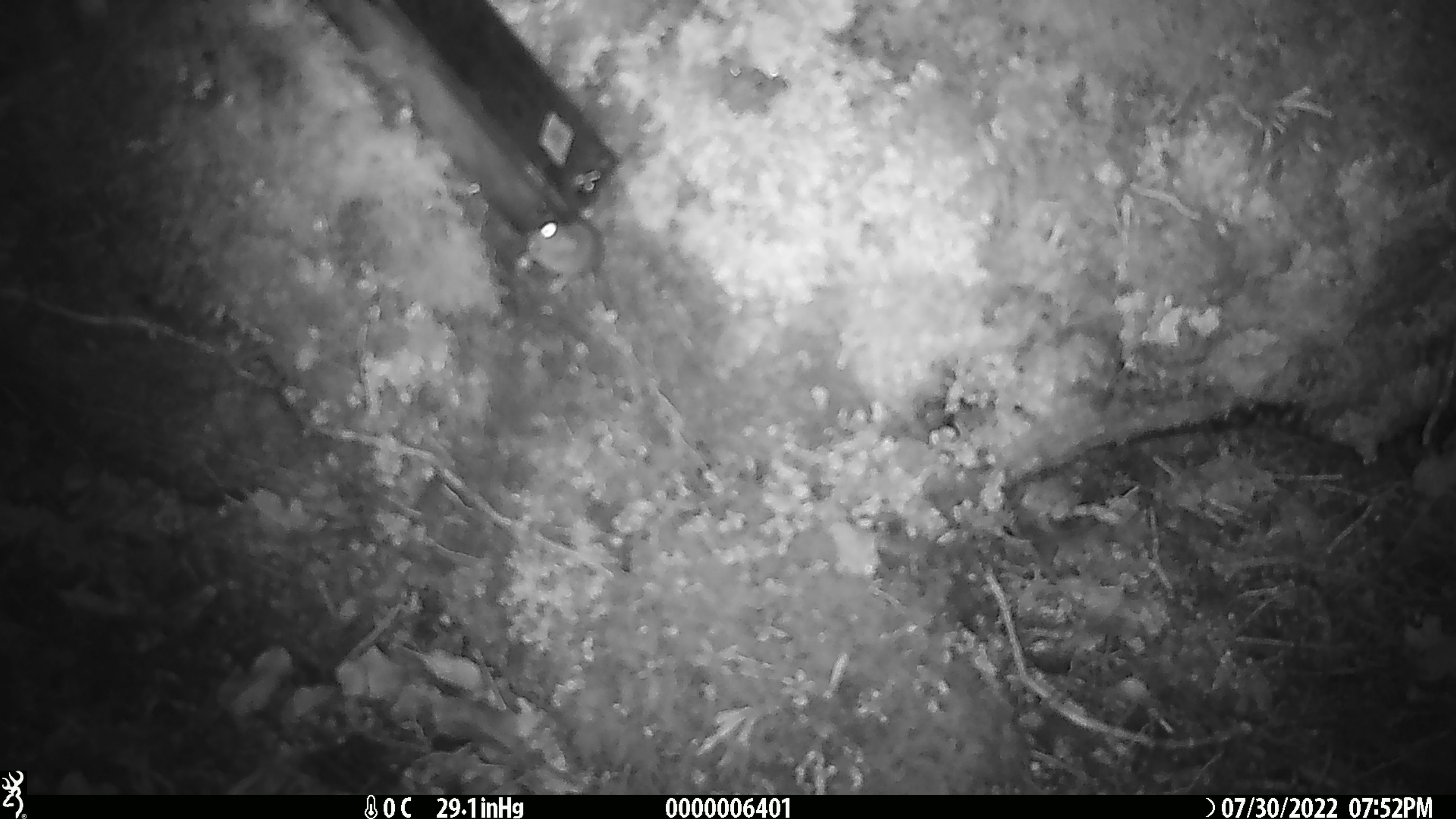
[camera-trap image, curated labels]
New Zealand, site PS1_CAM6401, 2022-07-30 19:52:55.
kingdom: Animalia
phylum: Chordata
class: Mammalia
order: Rodentia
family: Muridae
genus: Mus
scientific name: Mus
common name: mouse